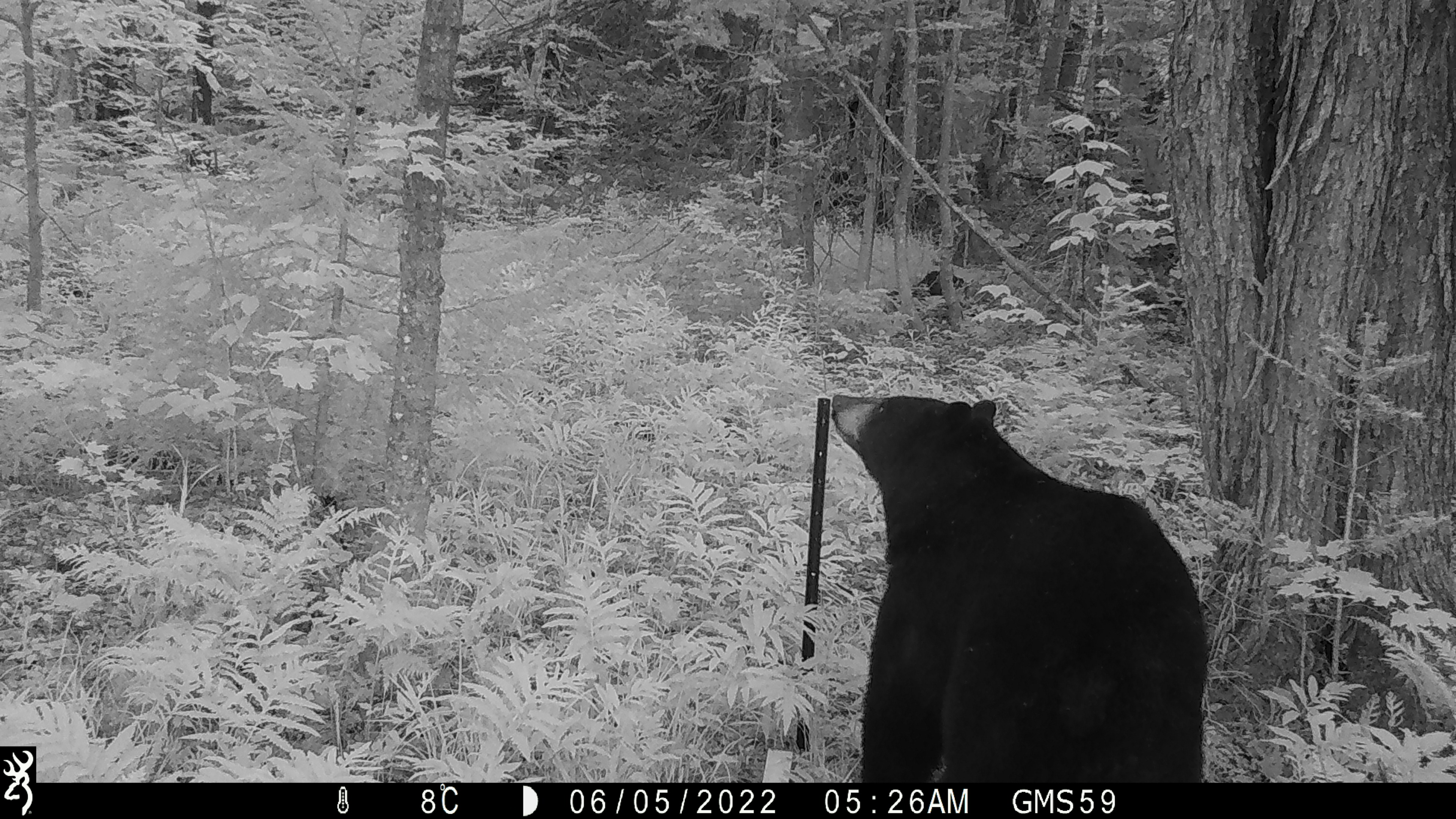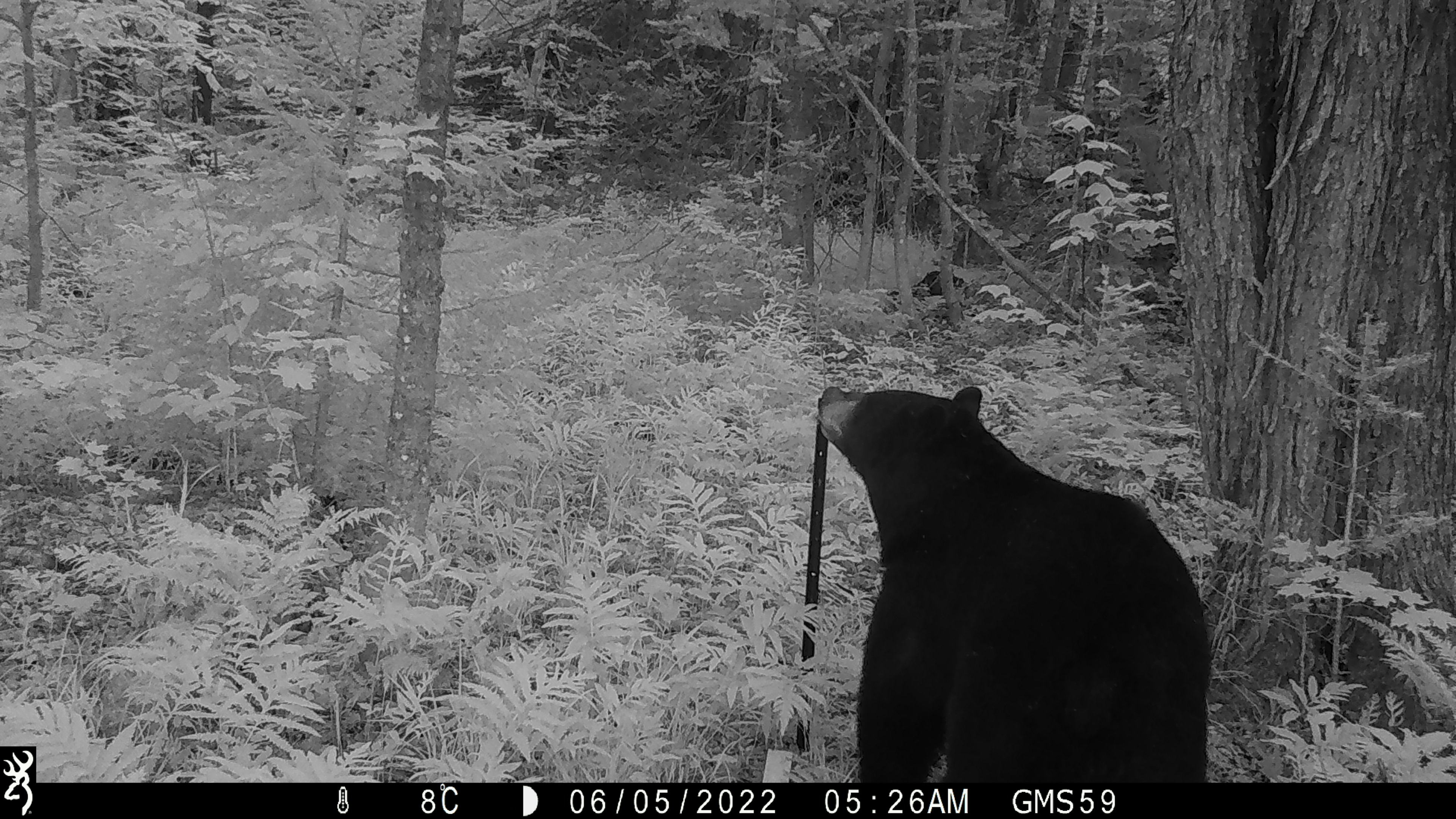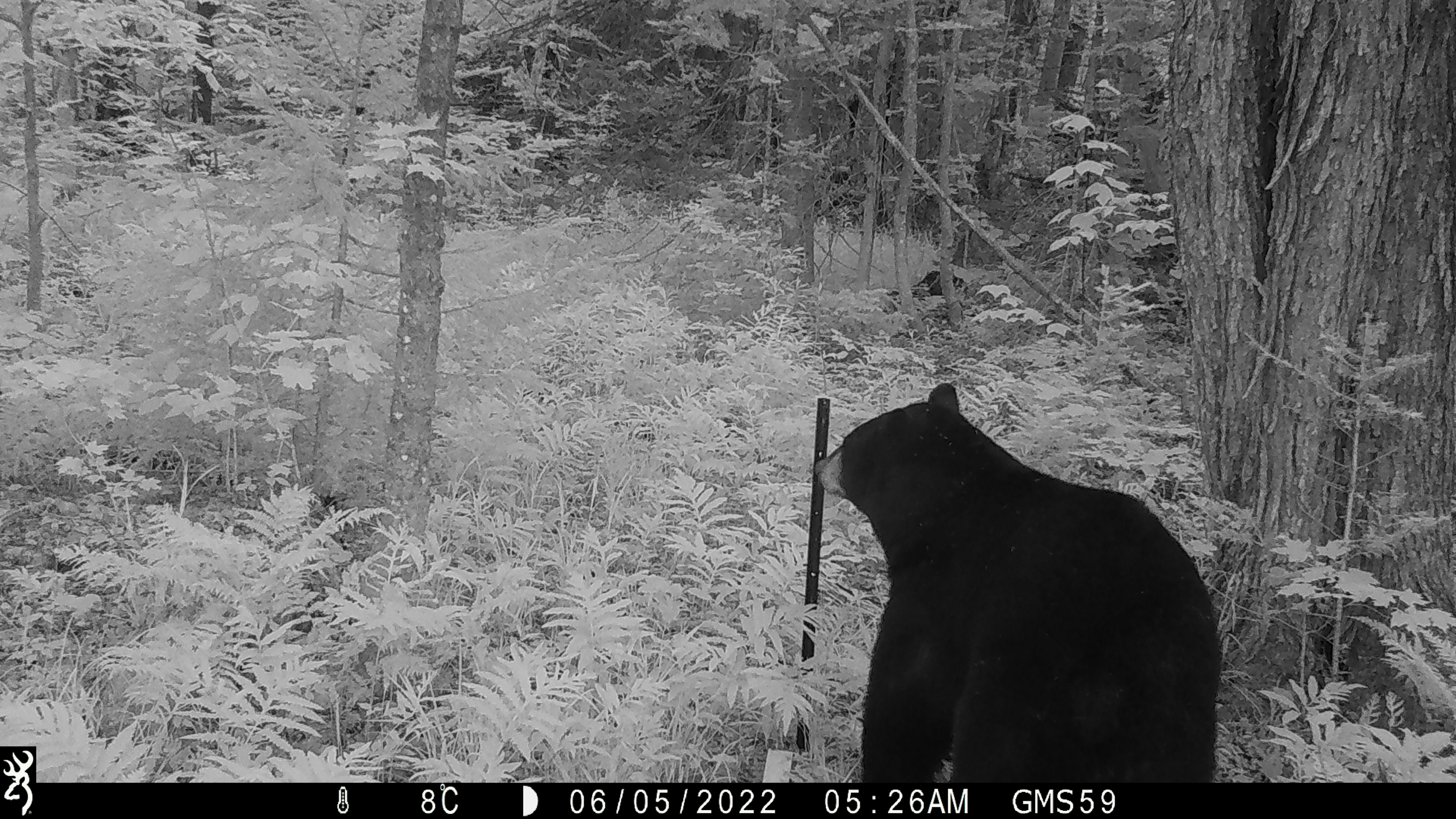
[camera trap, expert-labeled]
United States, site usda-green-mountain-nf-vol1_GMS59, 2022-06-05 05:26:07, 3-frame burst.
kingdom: Animalia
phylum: Chordata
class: Mammalia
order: Carnivora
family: Ursidae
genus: Ursus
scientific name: Ursus americanus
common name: black bear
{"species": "black bear (Ursus americanus)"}